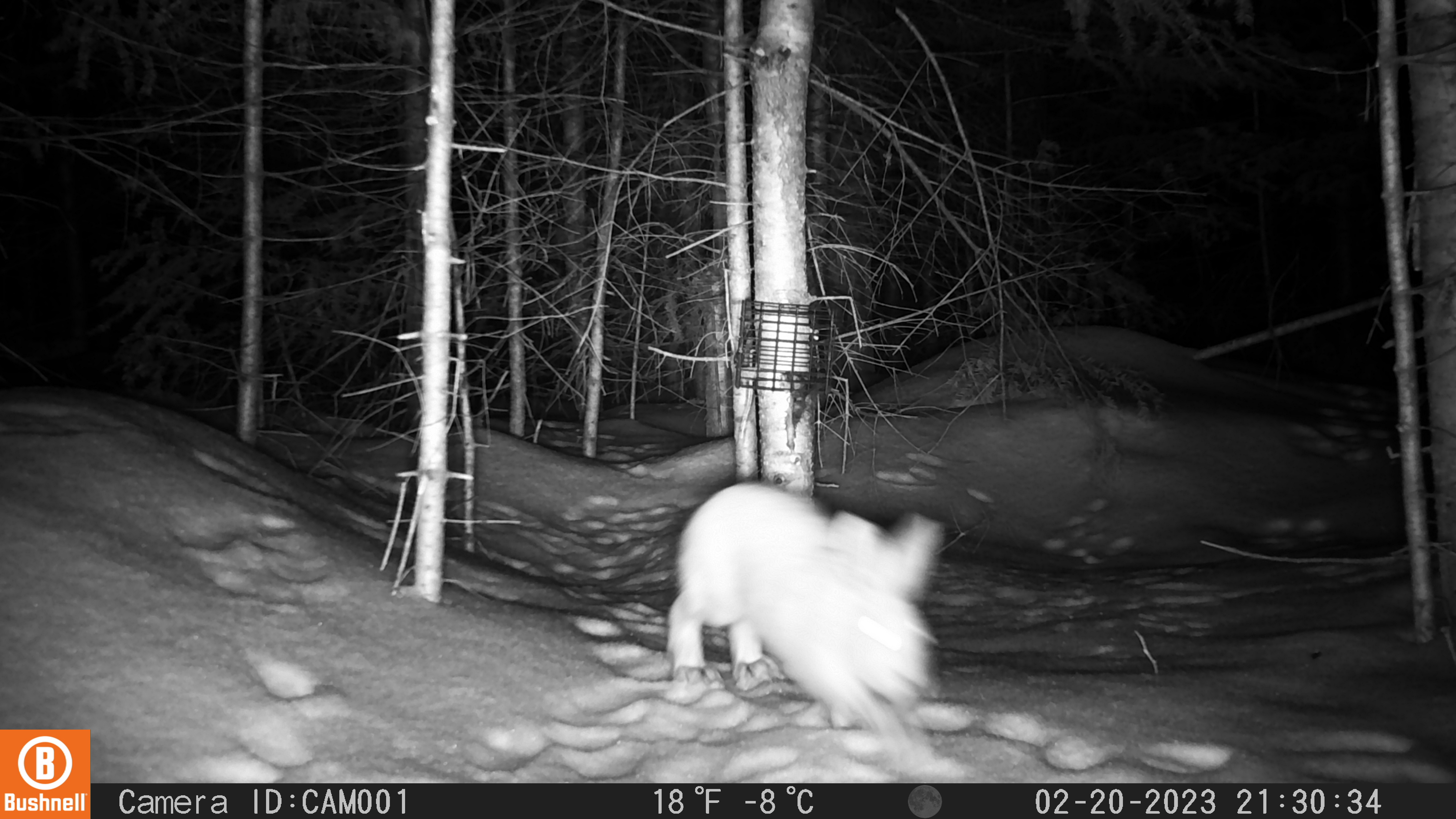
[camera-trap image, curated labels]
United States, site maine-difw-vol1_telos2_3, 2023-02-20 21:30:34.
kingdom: Animalia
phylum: Chordata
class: Mammalia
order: Lagomorpha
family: Leporidae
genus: Lepus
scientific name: Lepus americanus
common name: snowshoe hare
Snowshoe hare (Lepus americanus).